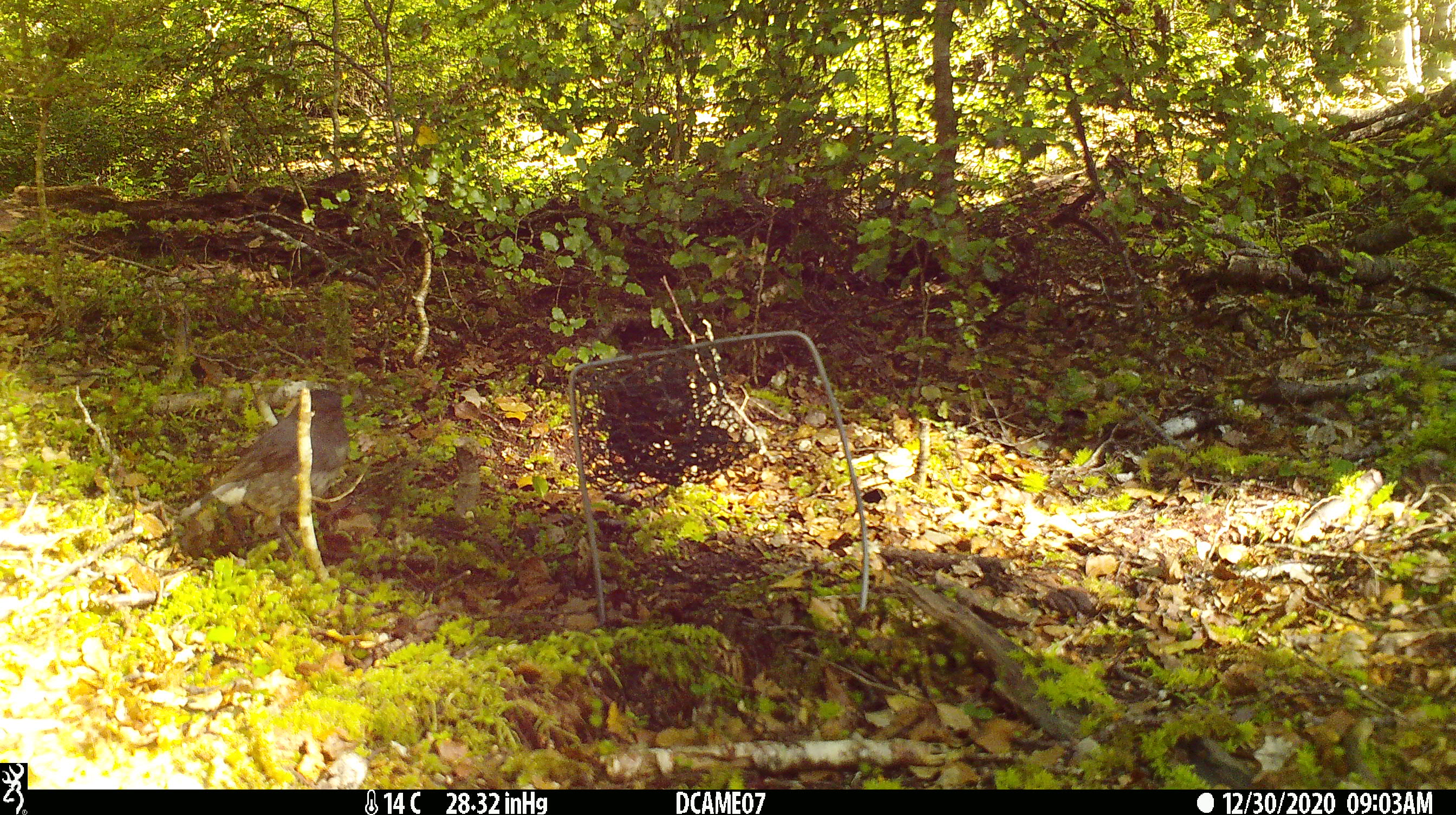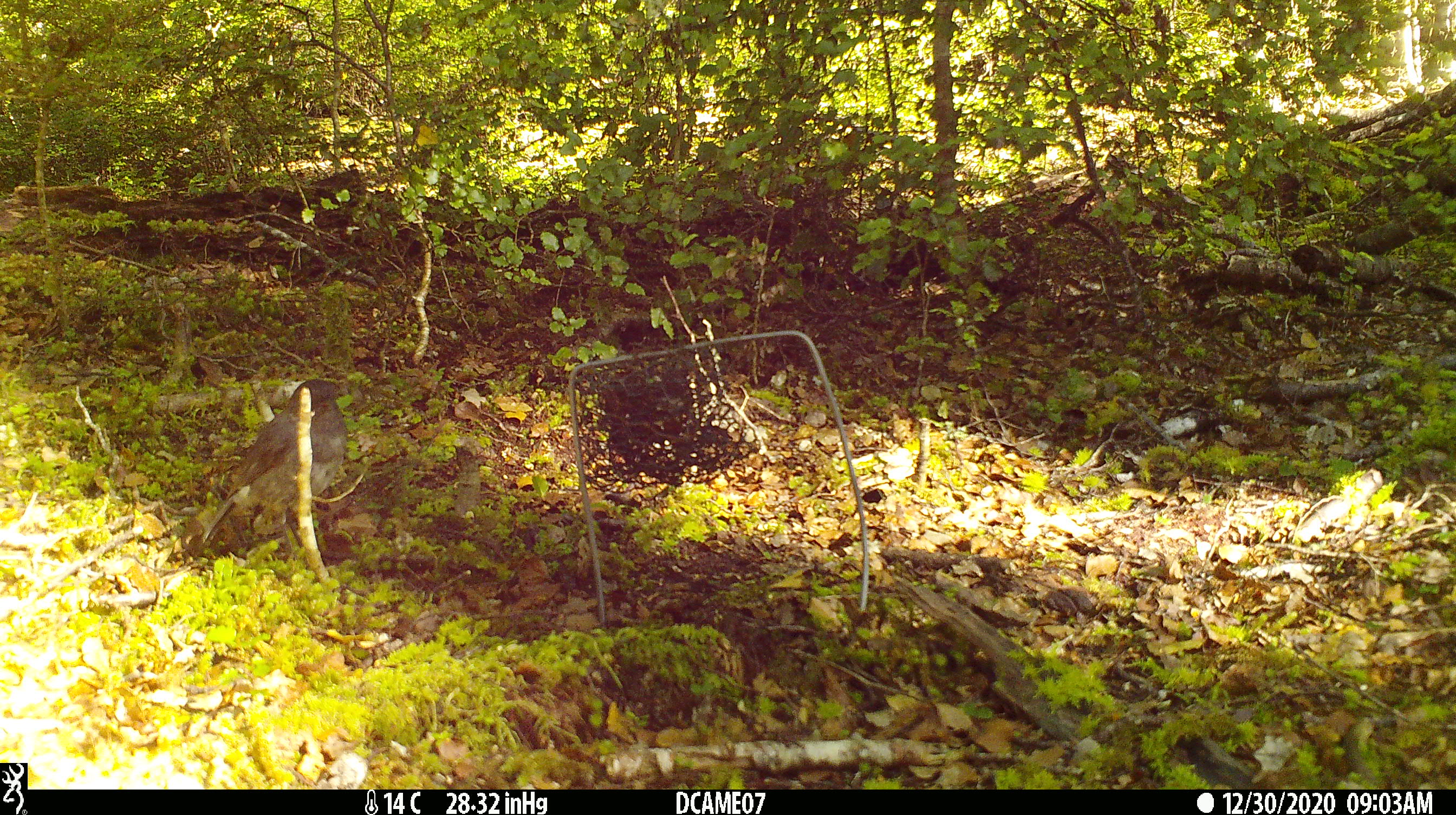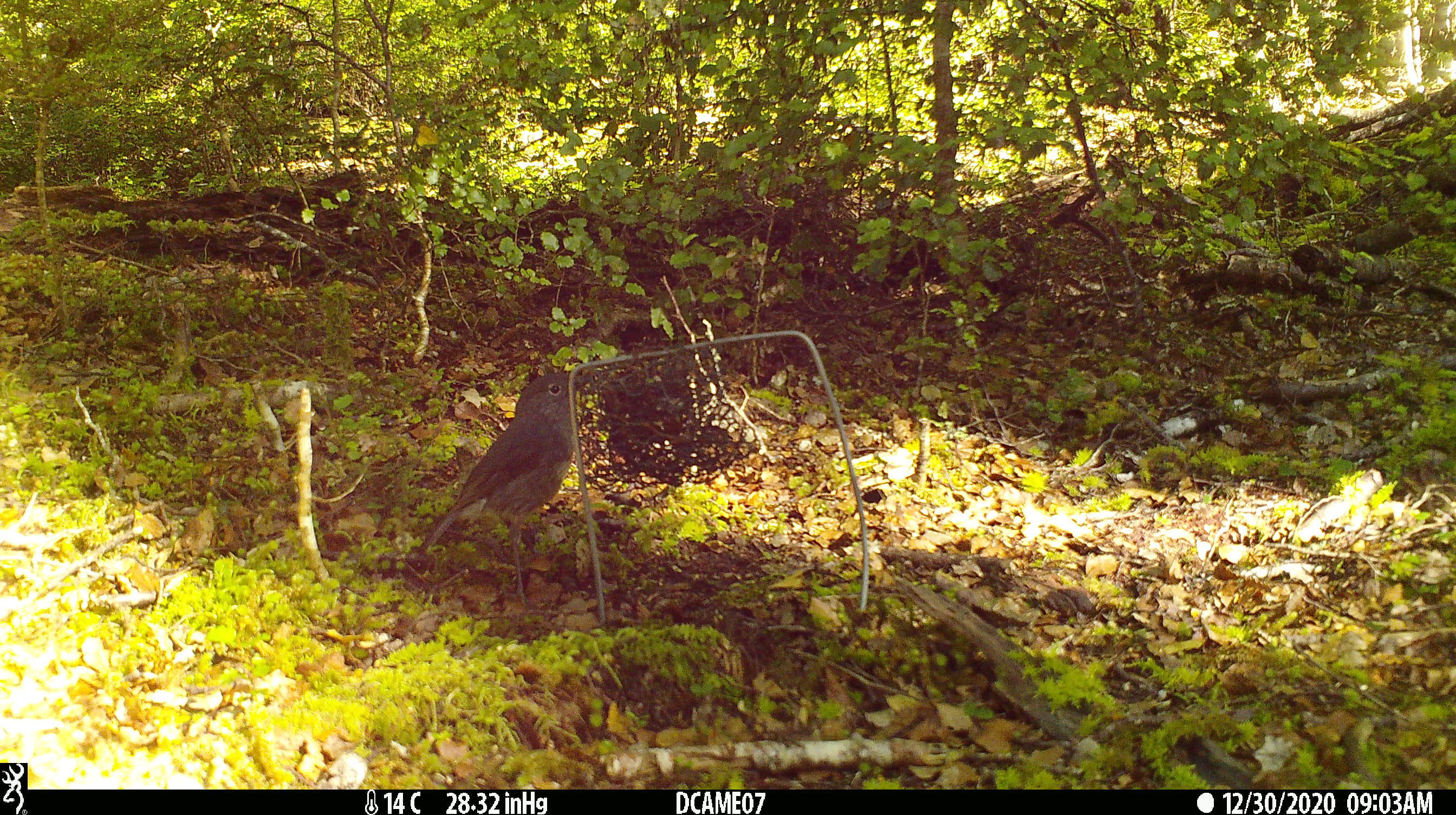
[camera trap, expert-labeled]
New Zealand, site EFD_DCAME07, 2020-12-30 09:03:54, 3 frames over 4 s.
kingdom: Animalia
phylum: Chordata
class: Aves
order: Passeriformes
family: Petroicidae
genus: Petroica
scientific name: Petroica australis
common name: new zealand robin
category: robin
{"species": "robin (new zealand robin) (Petroica australis)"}